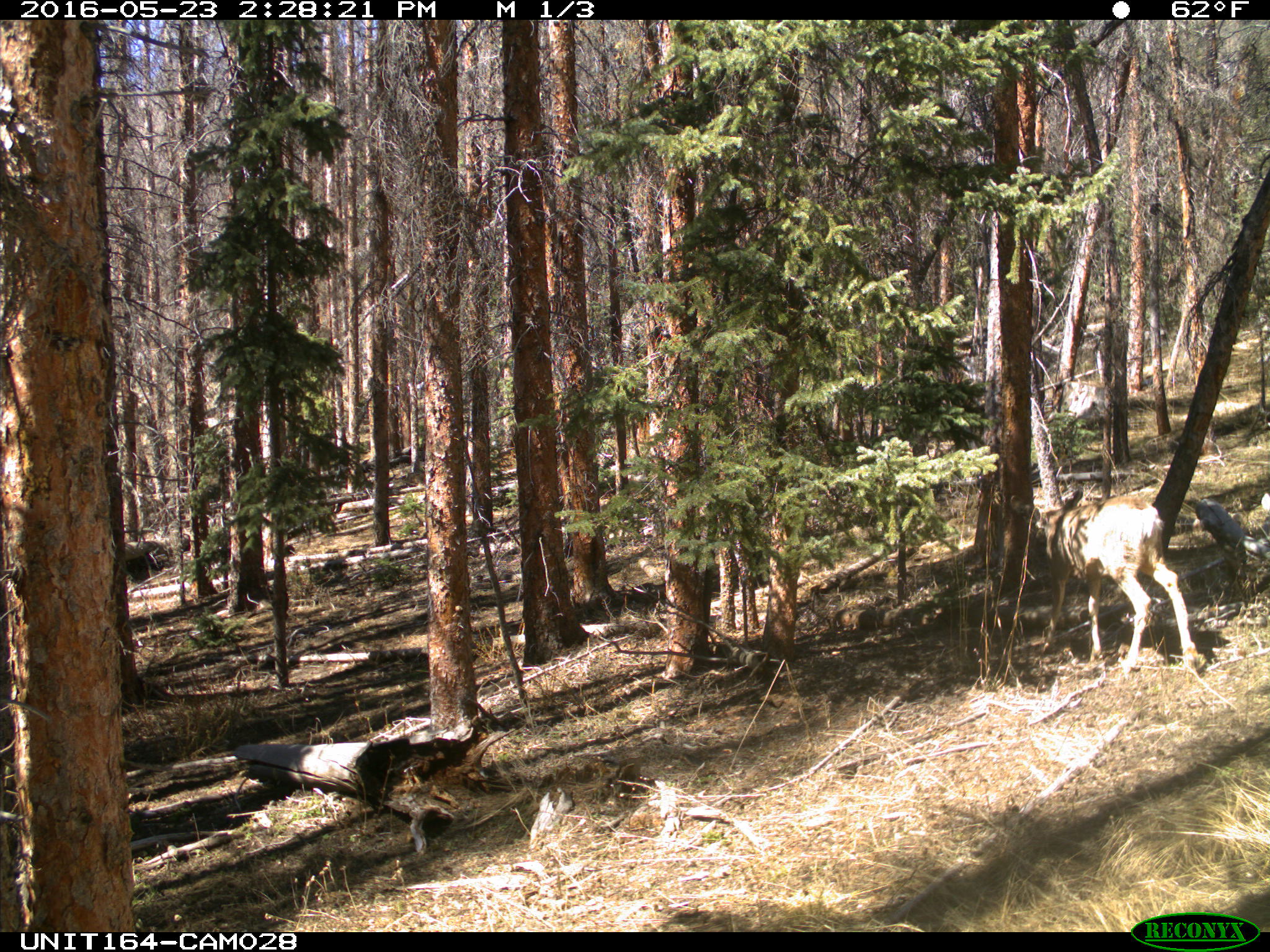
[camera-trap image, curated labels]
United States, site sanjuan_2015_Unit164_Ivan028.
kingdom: Animalia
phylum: Chordata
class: Mammalia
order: Artiodactyla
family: Cervidae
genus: Odocoileus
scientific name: Odocoileus hemionus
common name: mule deer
Odocoileus hemionus (mule deer).